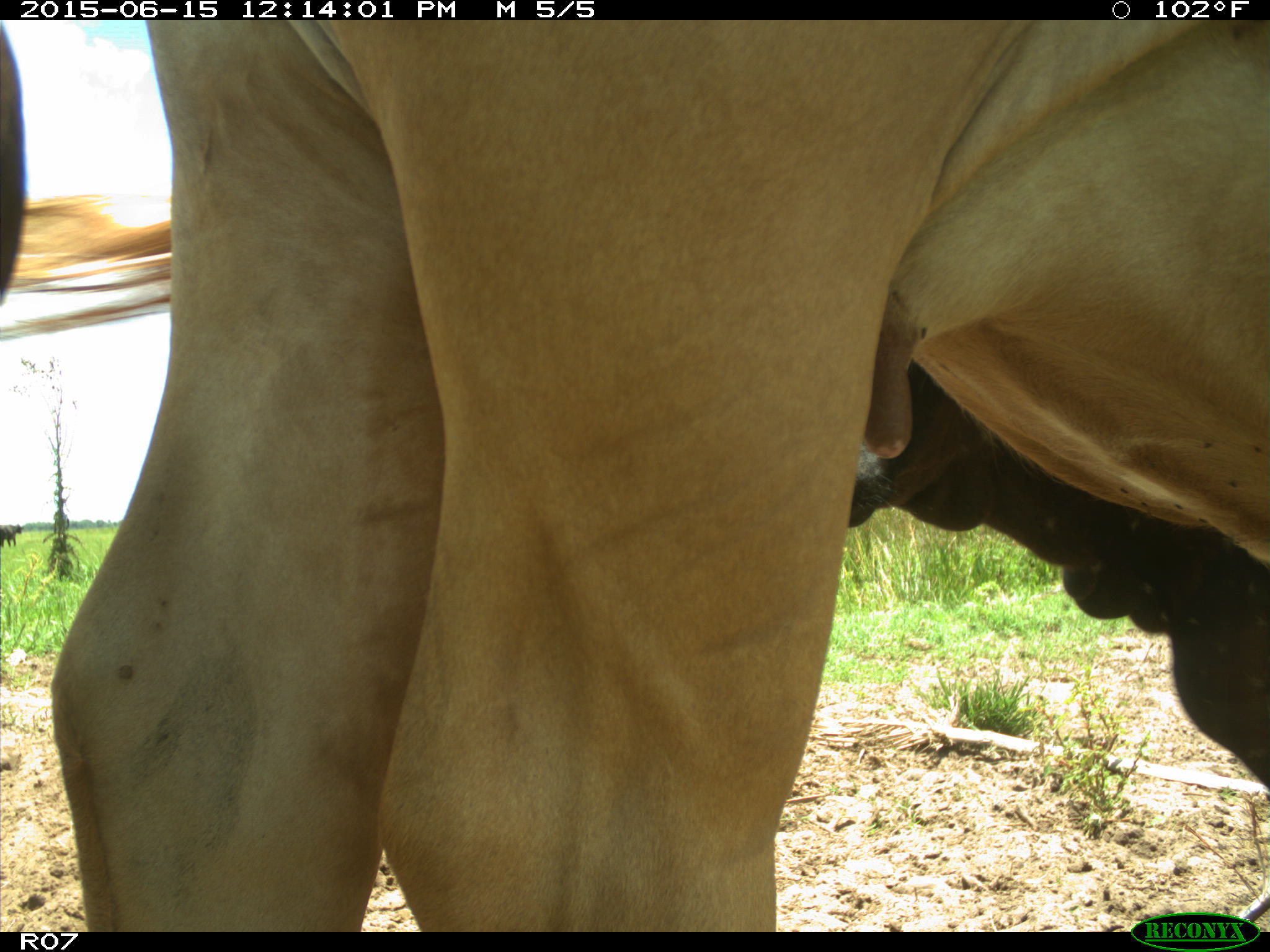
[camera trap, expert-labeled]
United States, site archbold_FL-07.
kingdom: Animalia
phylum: Chordata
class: Mammalia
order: Artiodactyla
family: Bovidae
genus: Bos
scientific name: Bos taurus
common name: domestic cow